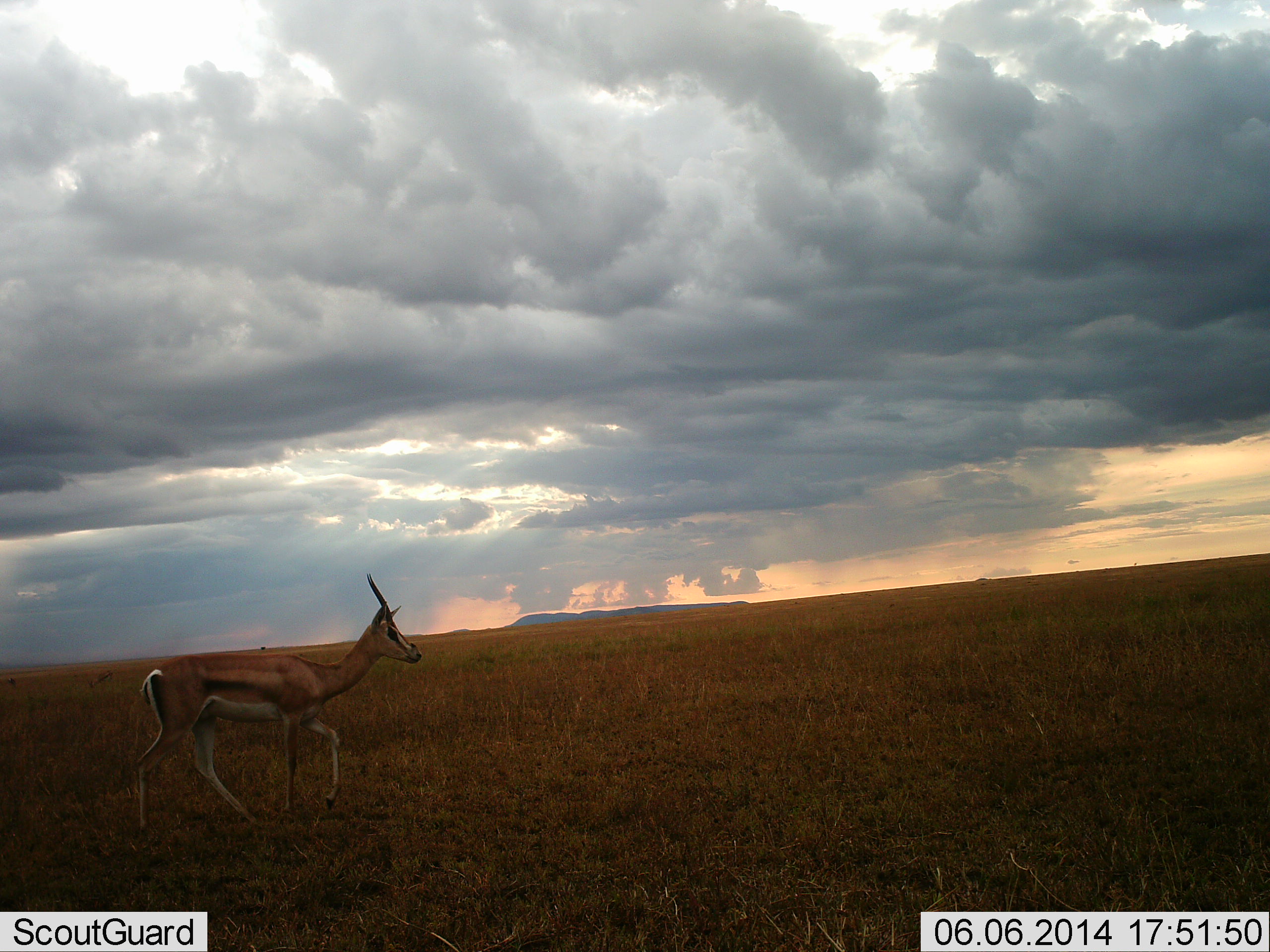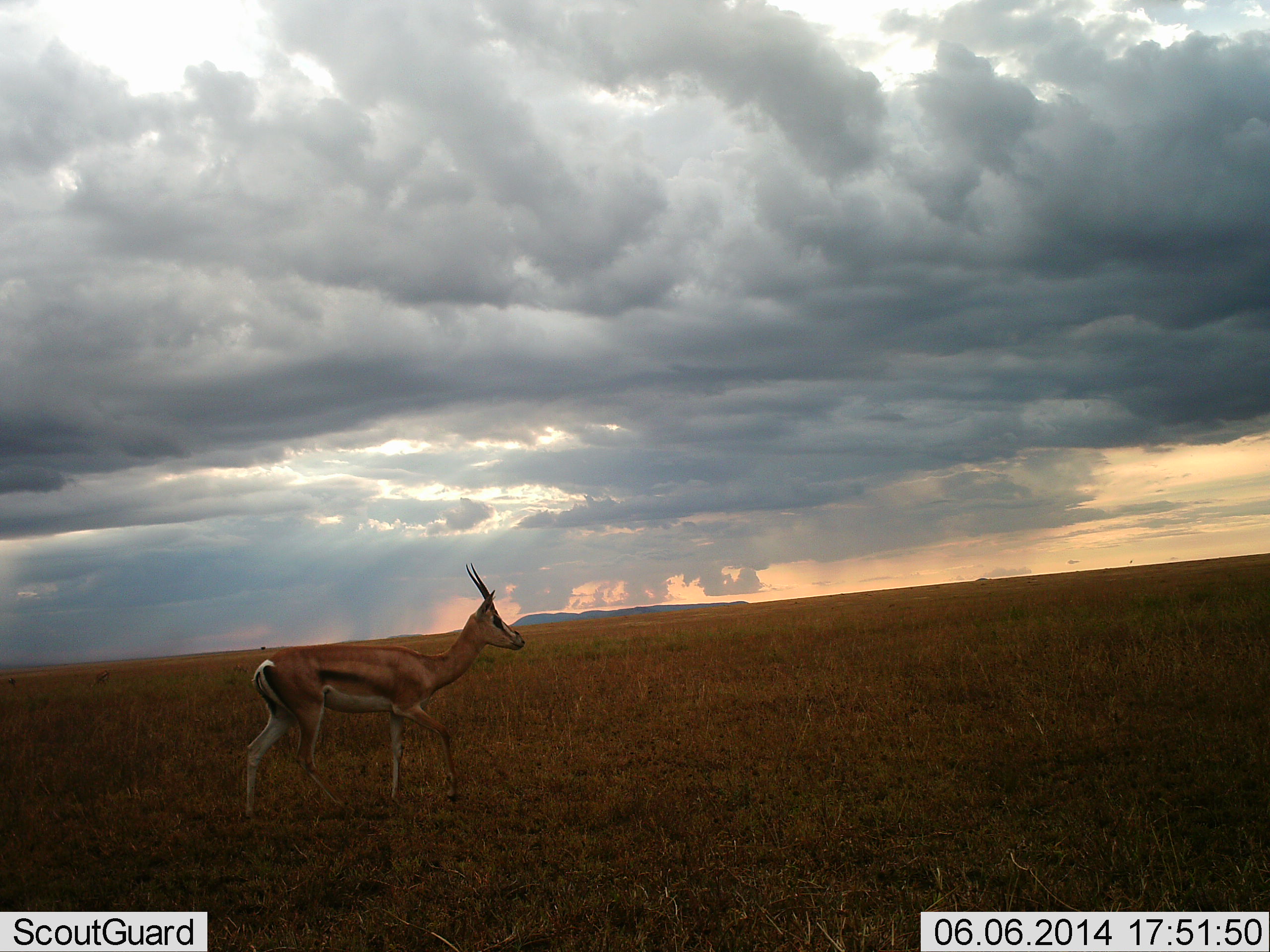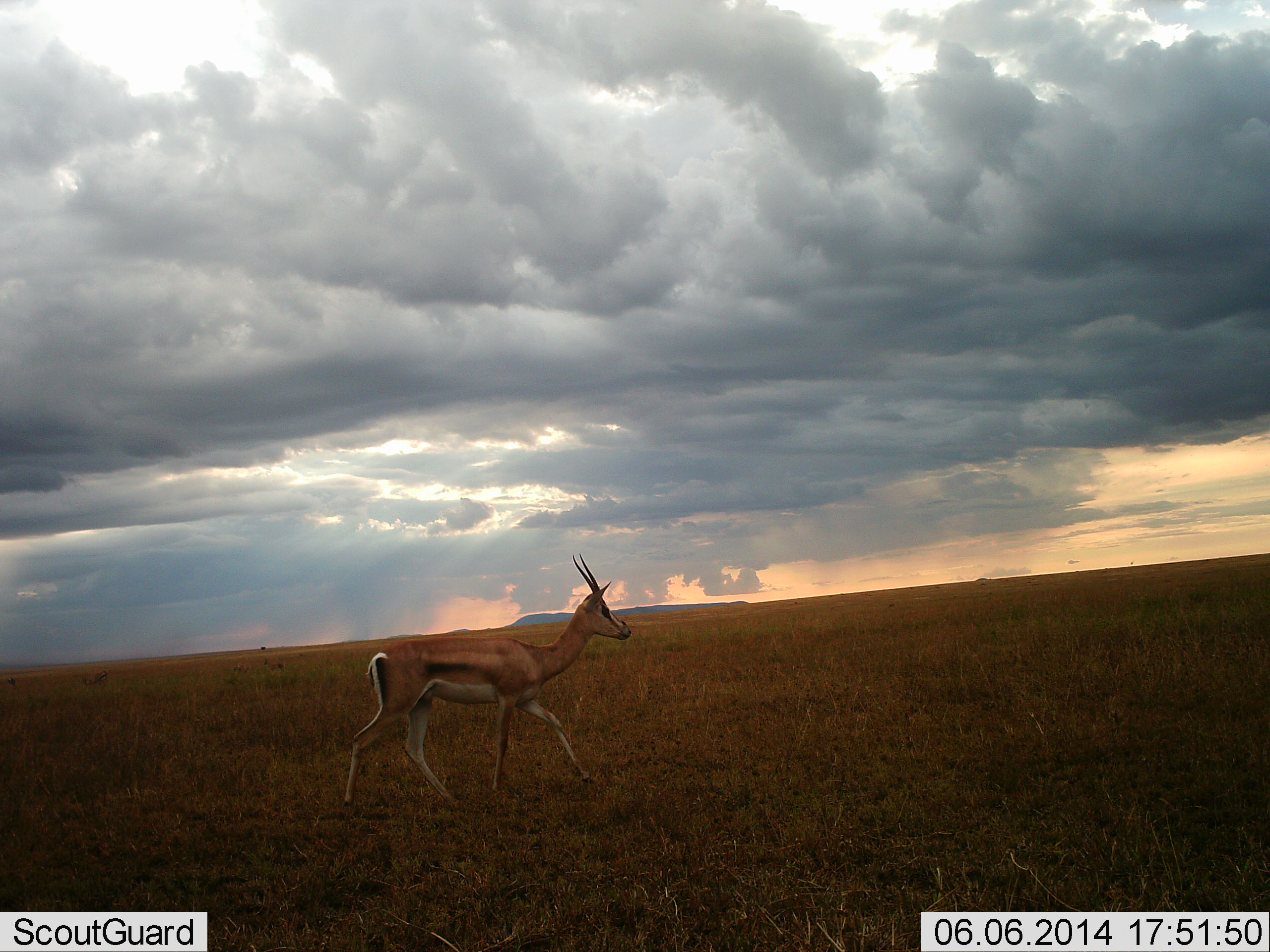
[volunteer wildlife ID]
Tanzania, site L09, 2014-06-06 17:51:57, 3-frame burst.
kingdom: Animalia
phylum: Chordata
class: Mammalia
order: Artiodactyla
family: Bovidae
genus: Eudorcas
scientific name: Eudorcas thomsonii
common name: thomson's gazelle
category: gazellethomsons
Gazellethomsons (thomson's gazelle) (Eudorcas thomsonii), count 1. Behavior (volunteer vote fractions): standing 10%, resting 0%, moving 90%, interacting 0%. Young present (vote fraction): 0%. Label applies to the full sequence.